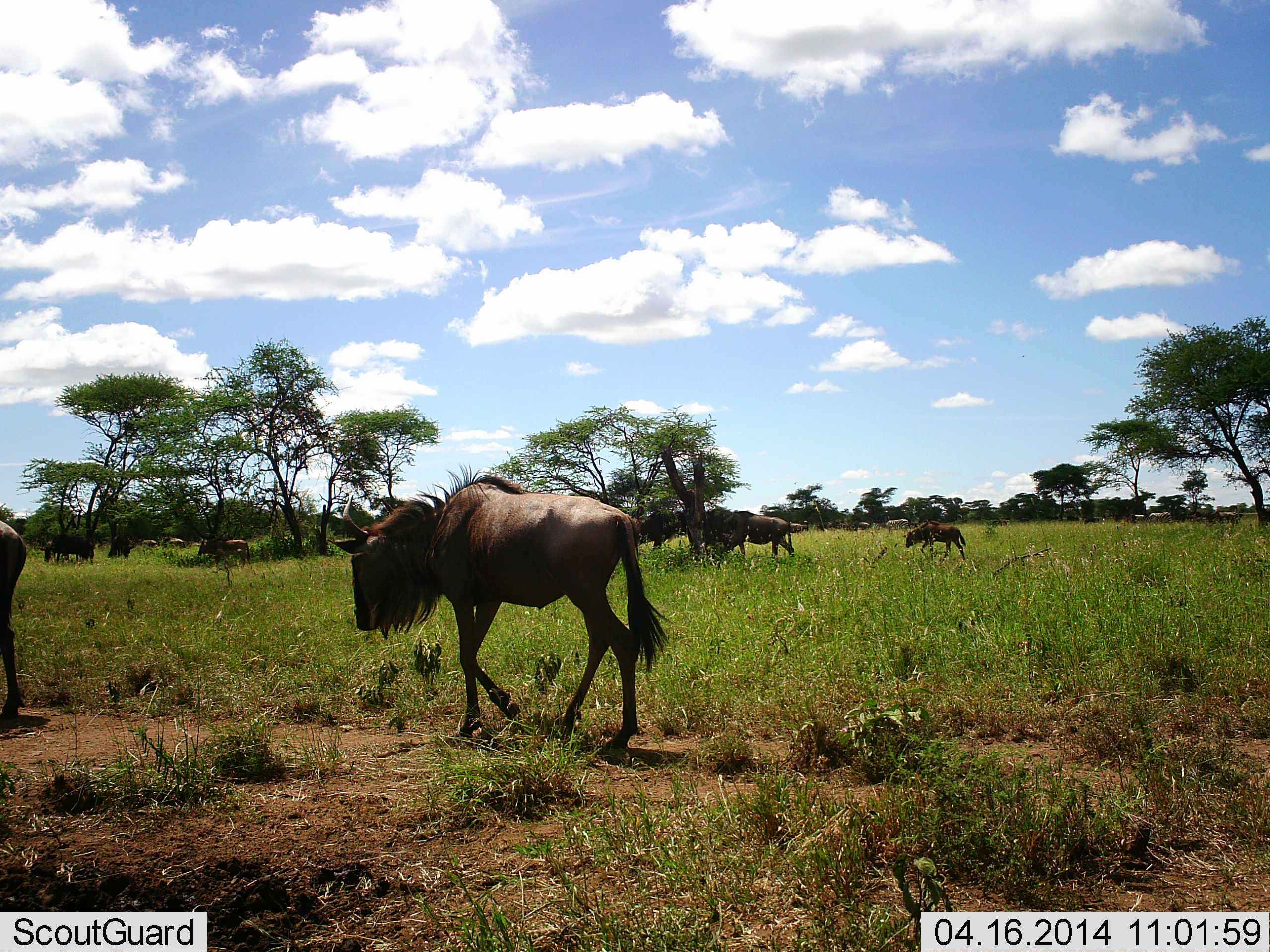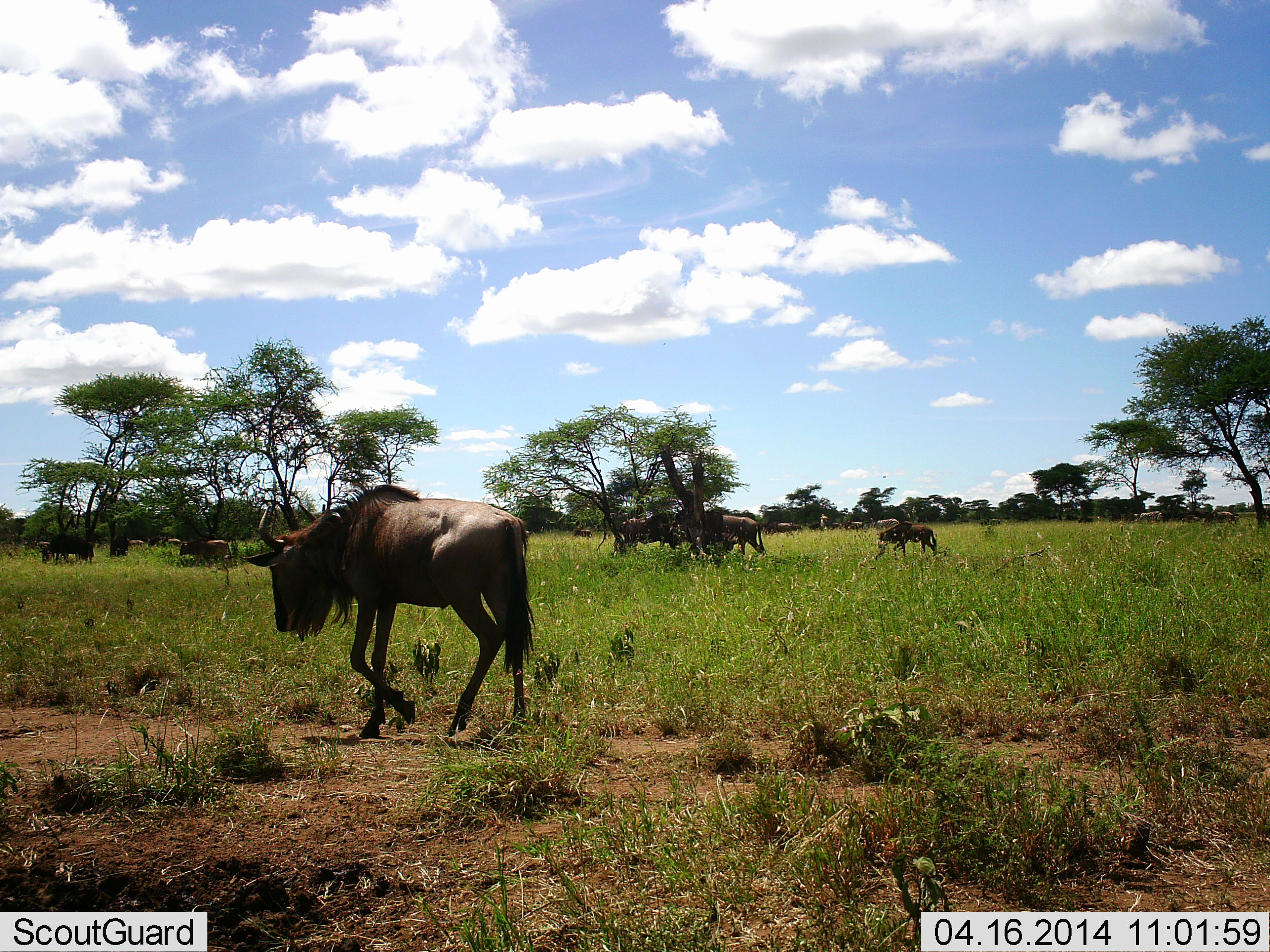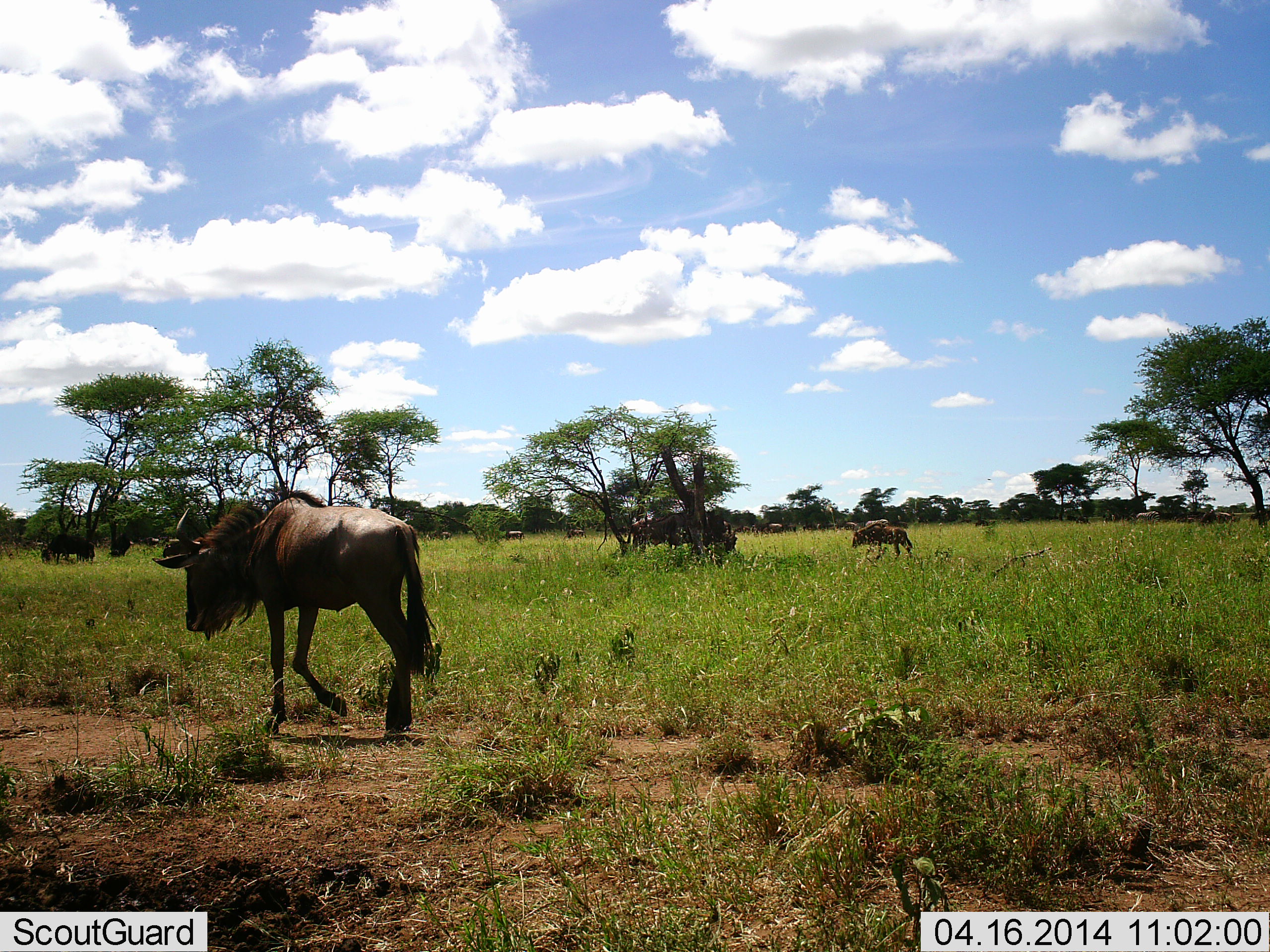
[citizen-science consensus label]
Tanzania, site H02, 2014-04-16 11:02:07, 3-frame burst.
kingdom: Animalia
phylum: Chordata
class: Mammalia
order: Artiodactyla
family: Bovidae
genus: Connochaetes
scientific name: Connochaetes taurinus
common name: blue wildebeest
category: wildebeest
Wildebeest (blue wildebeest) (Connochaetes taurinus), count 11-50. Behavior (volunteer vote fractions): standing 30%, resting 0%, moving 90%, interacting 0%. Young present (vote fraction): 30%. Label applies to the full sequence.